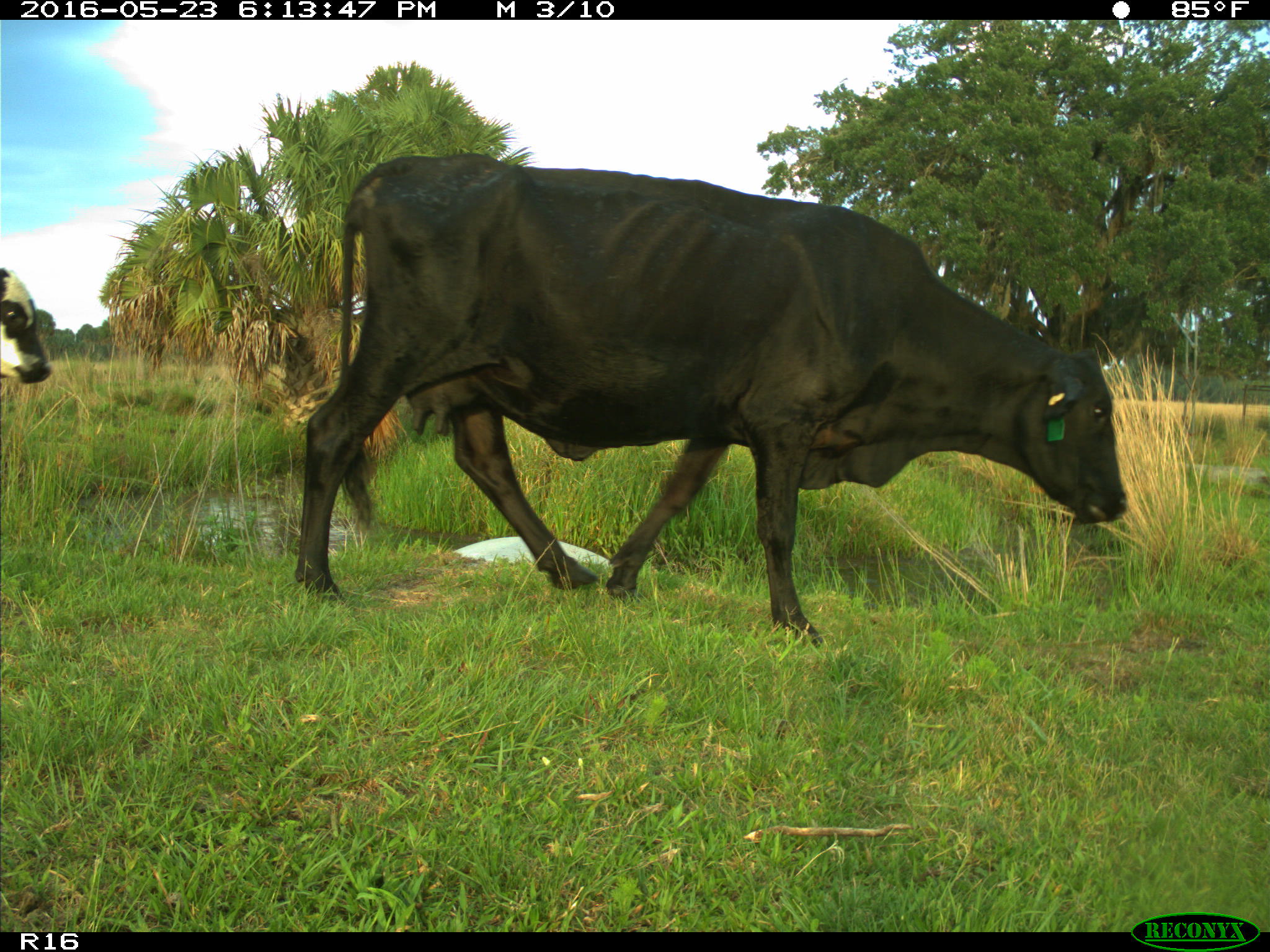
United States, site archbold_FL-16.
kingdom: Animalia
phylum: Chordata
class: Mammalia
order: Artiodactyla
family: Bovidae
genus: Bos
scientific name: Bos taurus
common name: domestic cow